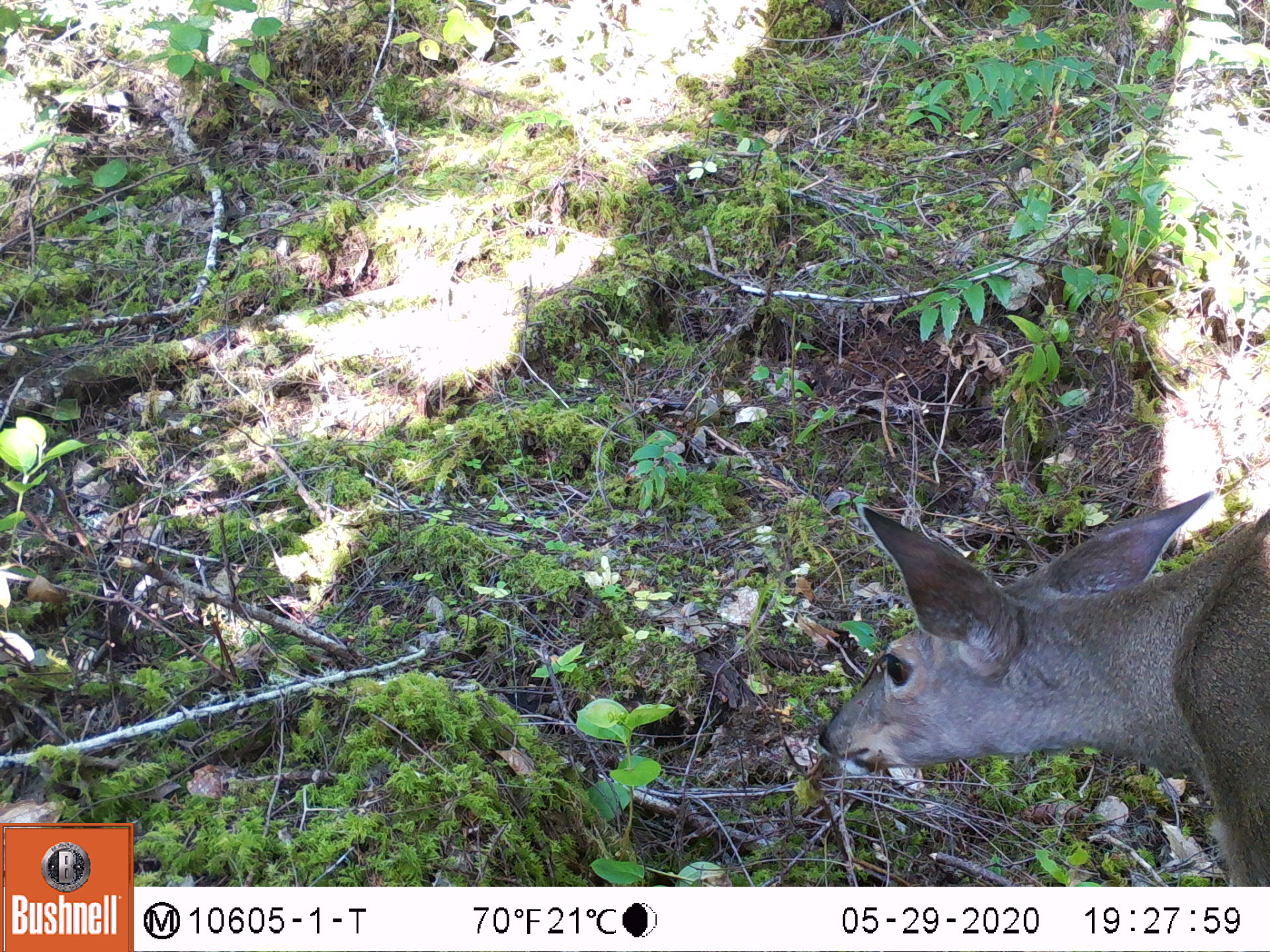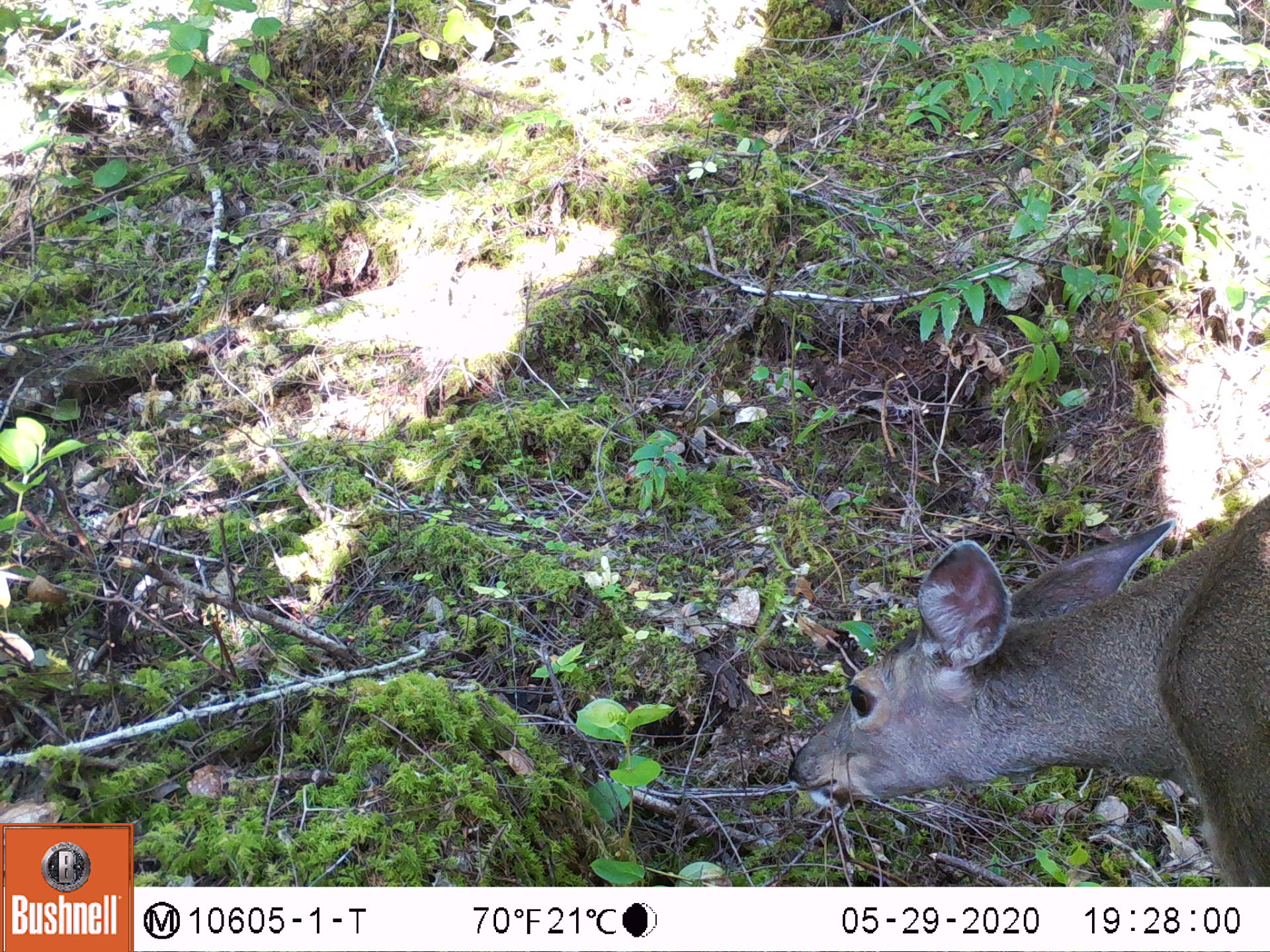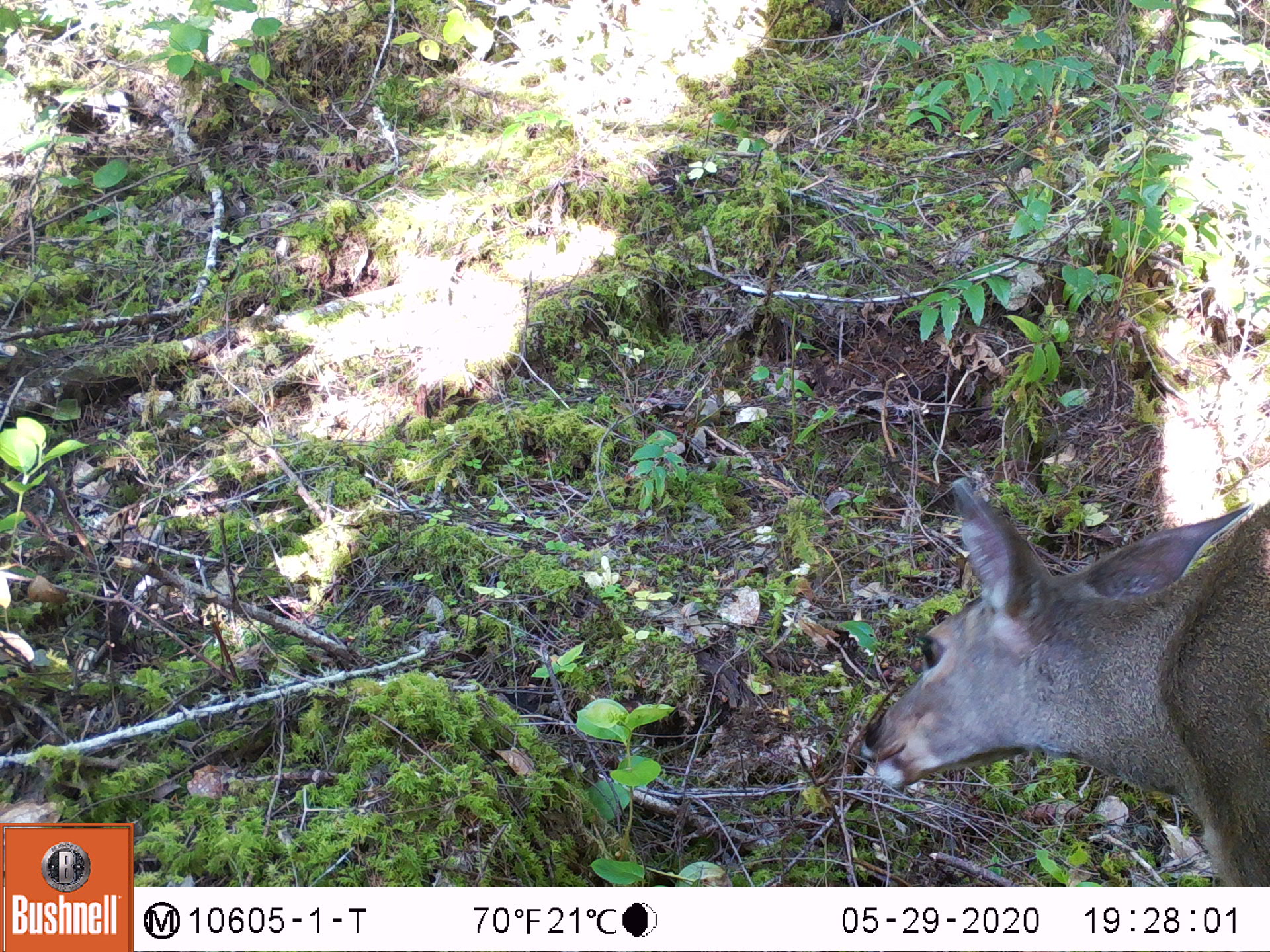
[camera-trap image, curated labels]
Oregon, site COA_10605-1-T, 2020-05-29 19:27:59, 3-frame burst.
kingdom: Animalia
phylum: Chordata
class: Mammalia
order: Artiodactyla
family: Cervidae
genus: Odocoileus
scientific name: Odocoileus hemionus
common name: black-tailed deer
Black-tailed deer (Odocoileus hemionus).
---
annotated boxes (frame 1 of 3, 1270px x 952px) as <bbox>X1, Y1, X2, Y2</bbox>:
black-tailed deer: <bbox>810, 492, 1268, 875</bbox>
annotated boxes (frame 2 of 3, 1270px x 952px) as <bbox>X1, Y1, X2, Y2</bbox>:
black-tailed deer: <bbox>777, 479, 1266, 875</bbox>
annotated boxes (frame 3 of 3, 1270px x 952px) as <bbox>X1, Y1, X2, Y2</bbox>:
black-tailed deer: <bbox>852, 463, 1262, 884</bbox>